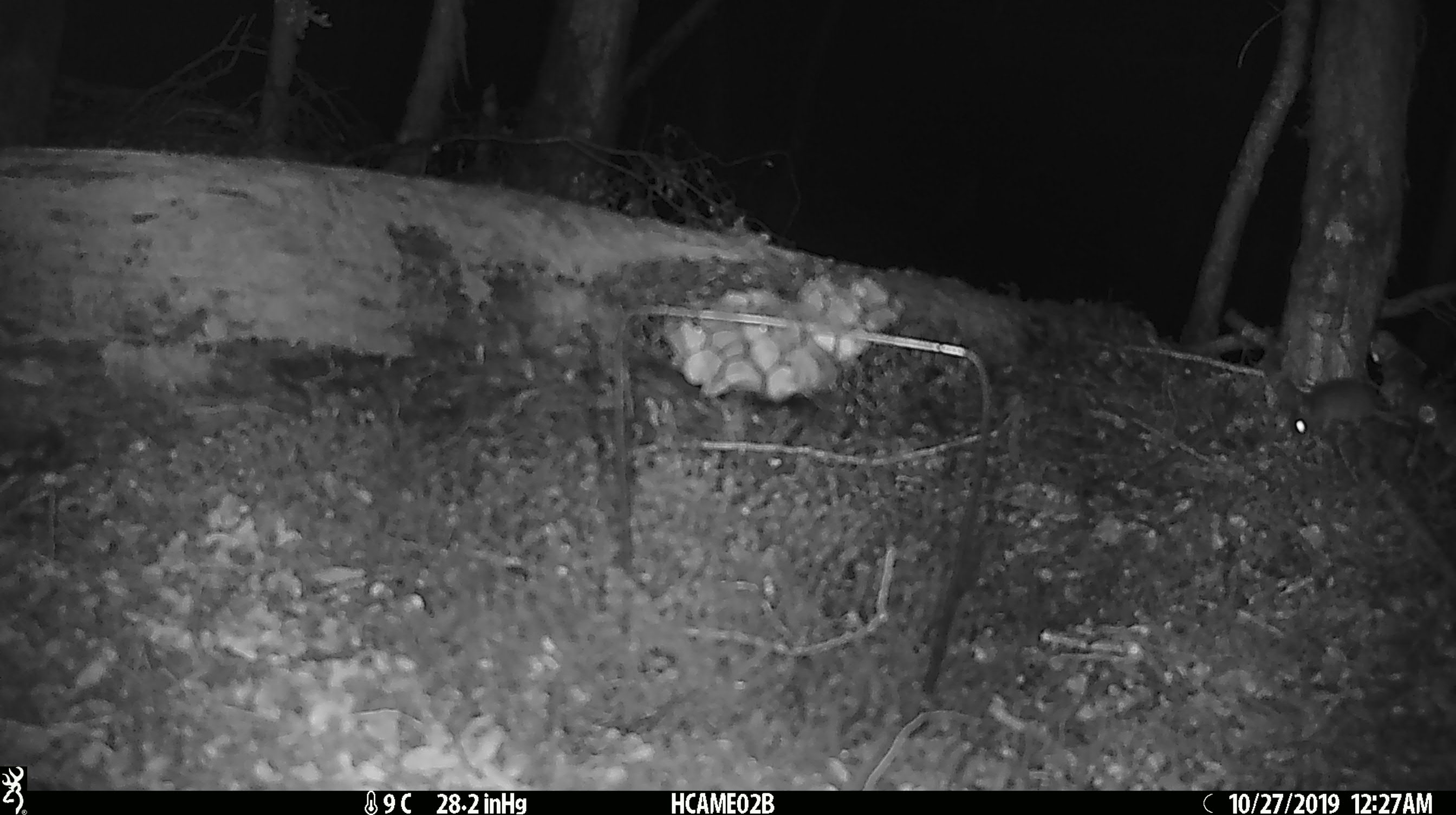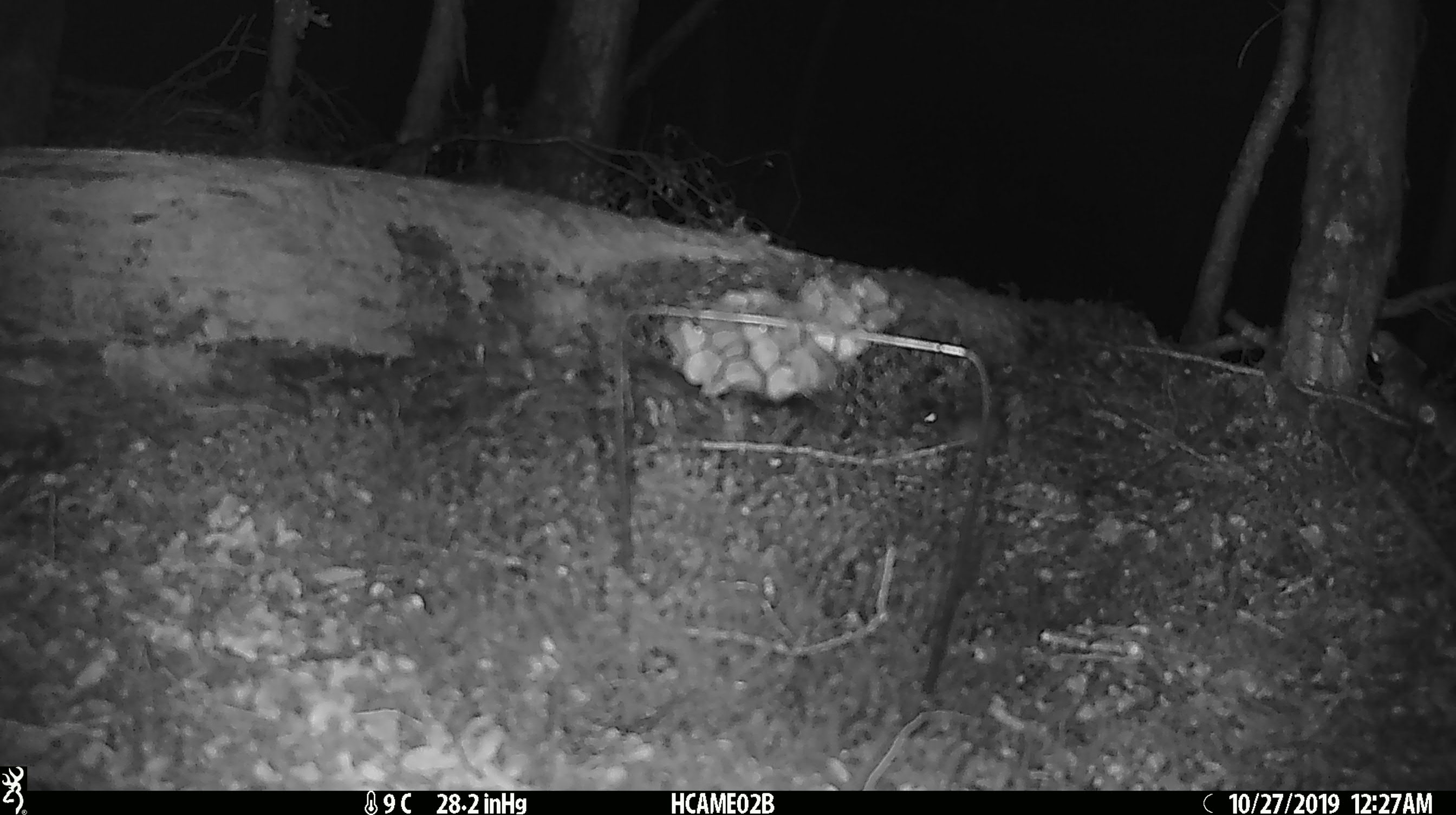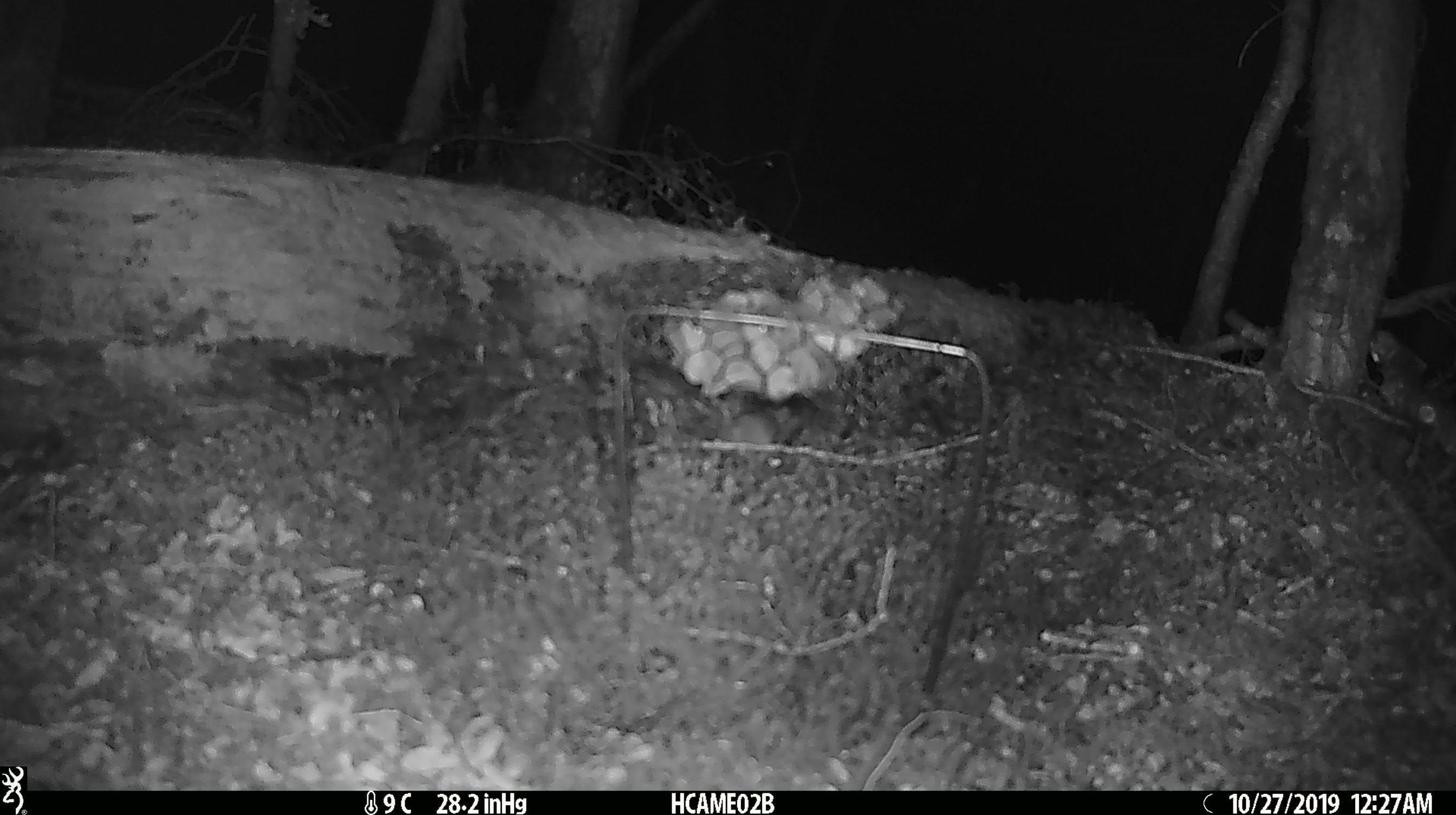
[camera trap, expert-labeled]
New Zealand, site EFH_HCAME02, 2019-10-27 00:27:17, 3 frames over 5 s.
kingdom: Animalia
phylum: Chordata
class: Mammalia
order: Rodentia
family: Muridae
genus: Mus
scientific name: Mus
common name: mouse